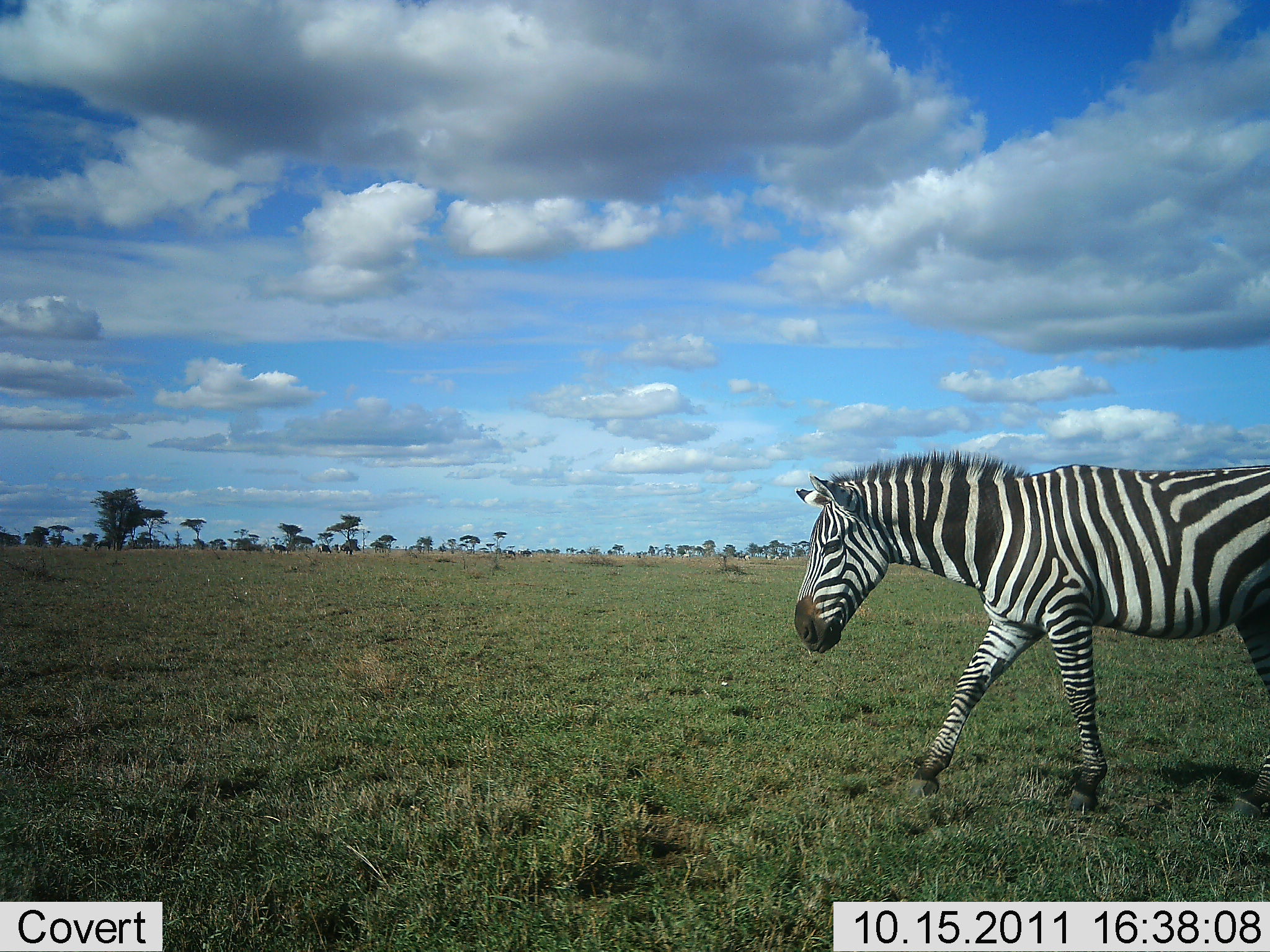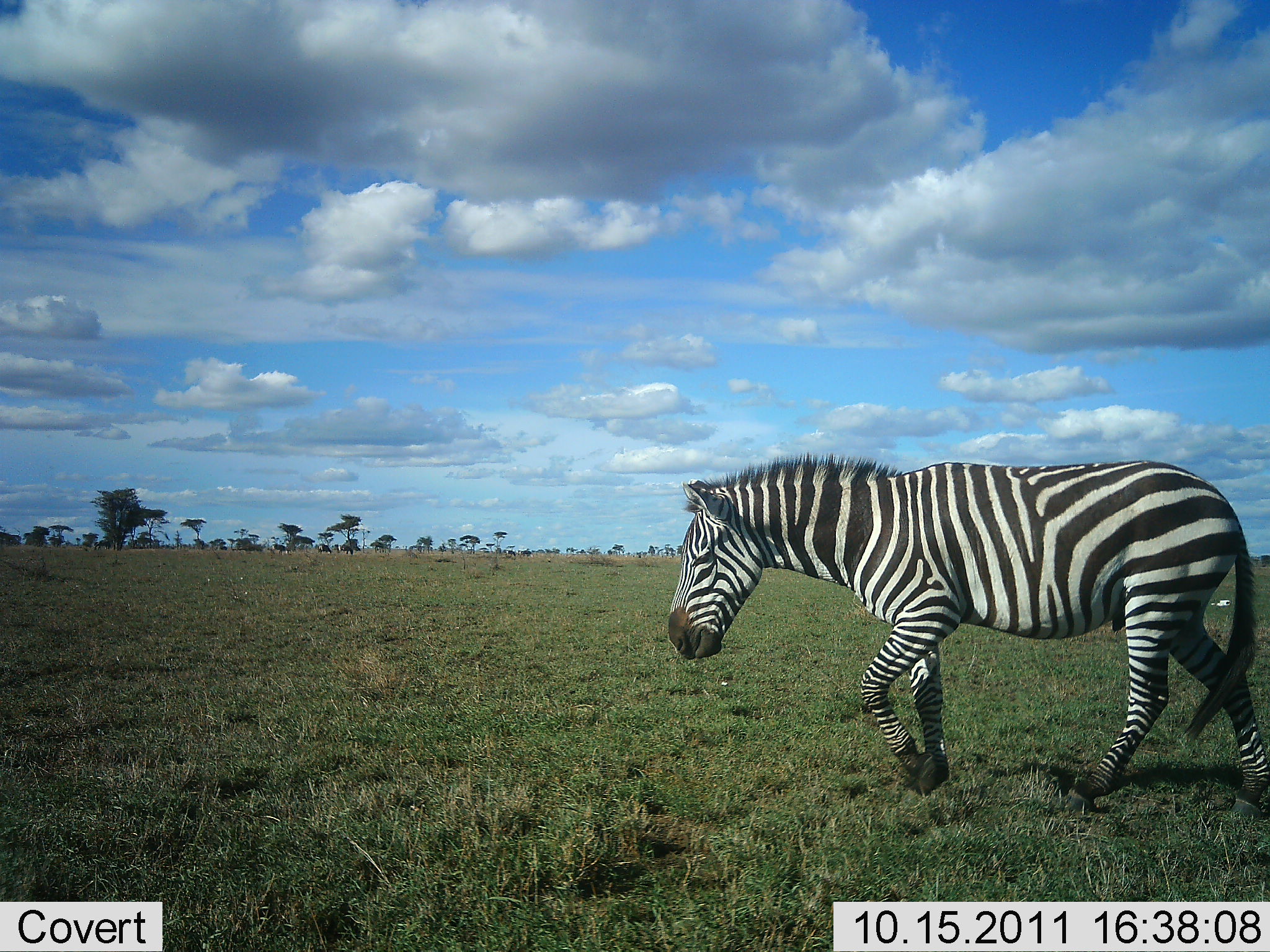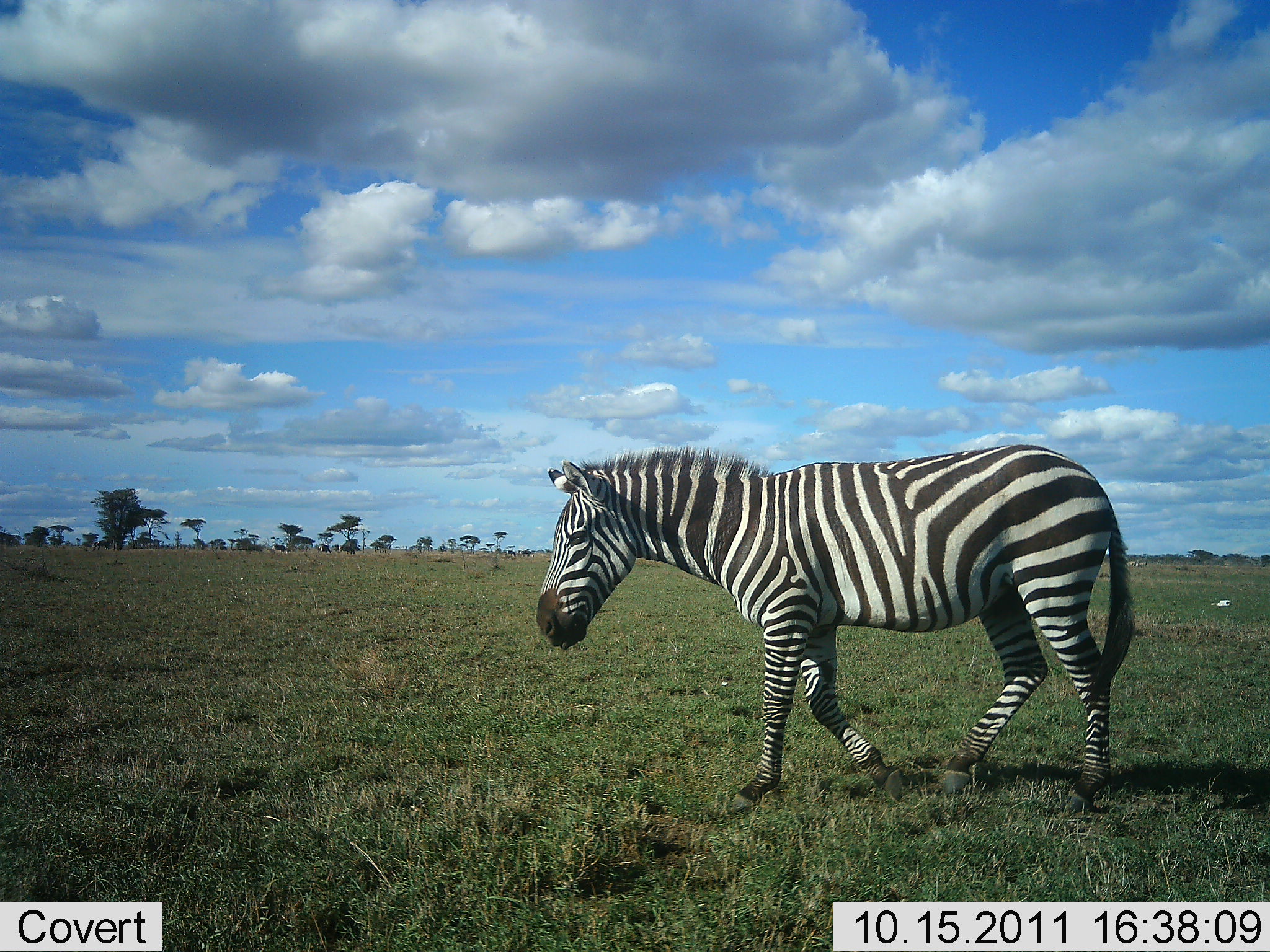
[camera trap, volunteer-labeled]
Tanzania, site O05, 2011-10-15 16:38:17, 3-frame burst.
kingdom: Animalia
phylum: Chordata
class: Mammalia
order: Perissodactyla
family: Equidae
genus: Equus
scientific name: Equus quagga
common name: plains zebra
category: zebra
Zebra (plains zebra) (Equus quagga), count 1. Behavior (volunteer vote fractions): standing 0%, resting 0%, moving 100%, interacting 0%. Young present (vote fraction): 0%. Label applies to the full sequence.